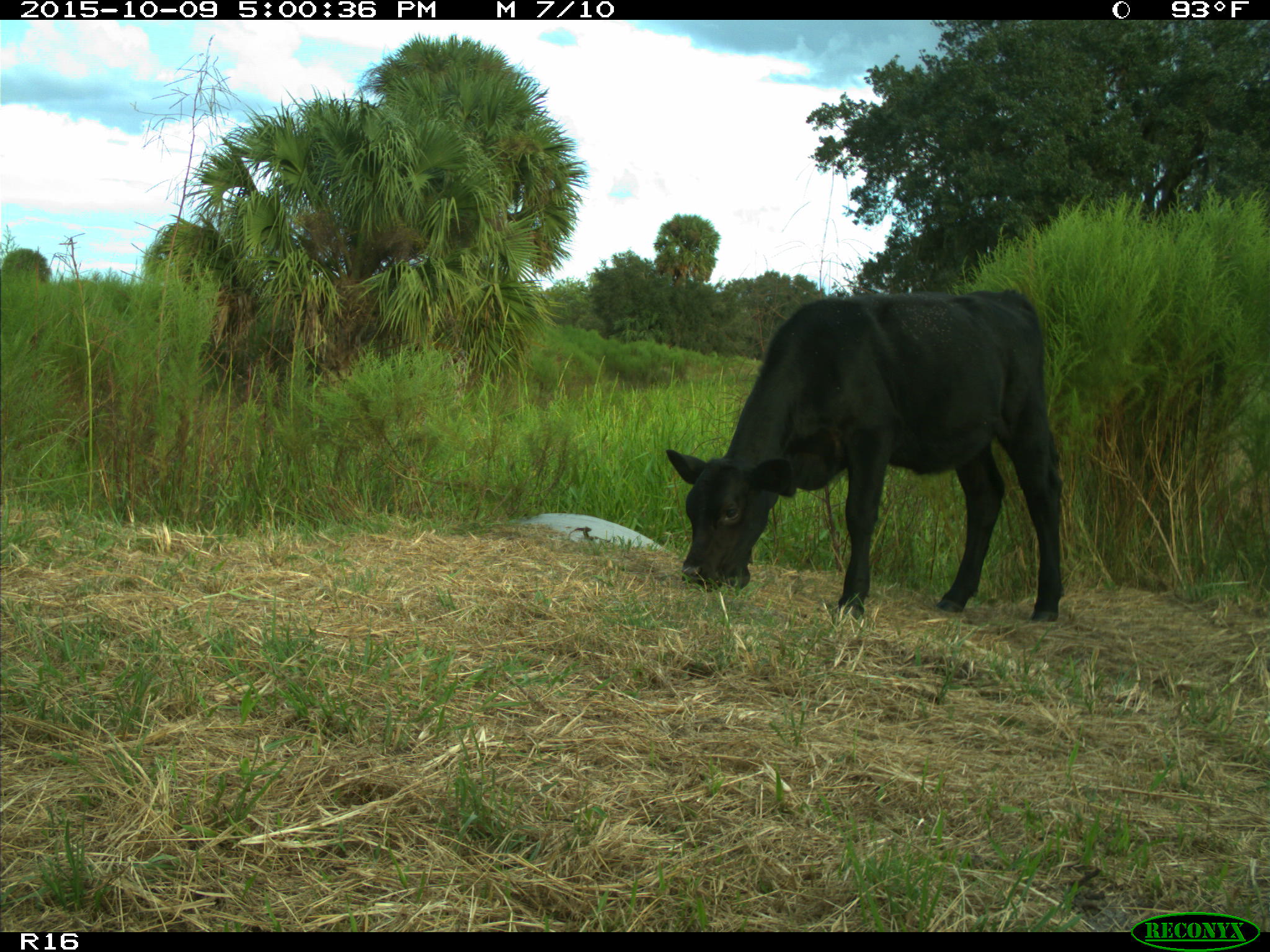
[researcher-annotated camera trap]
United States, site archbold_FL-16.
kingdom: Animalia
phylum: Chordata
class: Mammalia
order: Artiodactyla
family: Bovidae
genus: Bos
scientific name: Bos taurus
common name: domestic cow